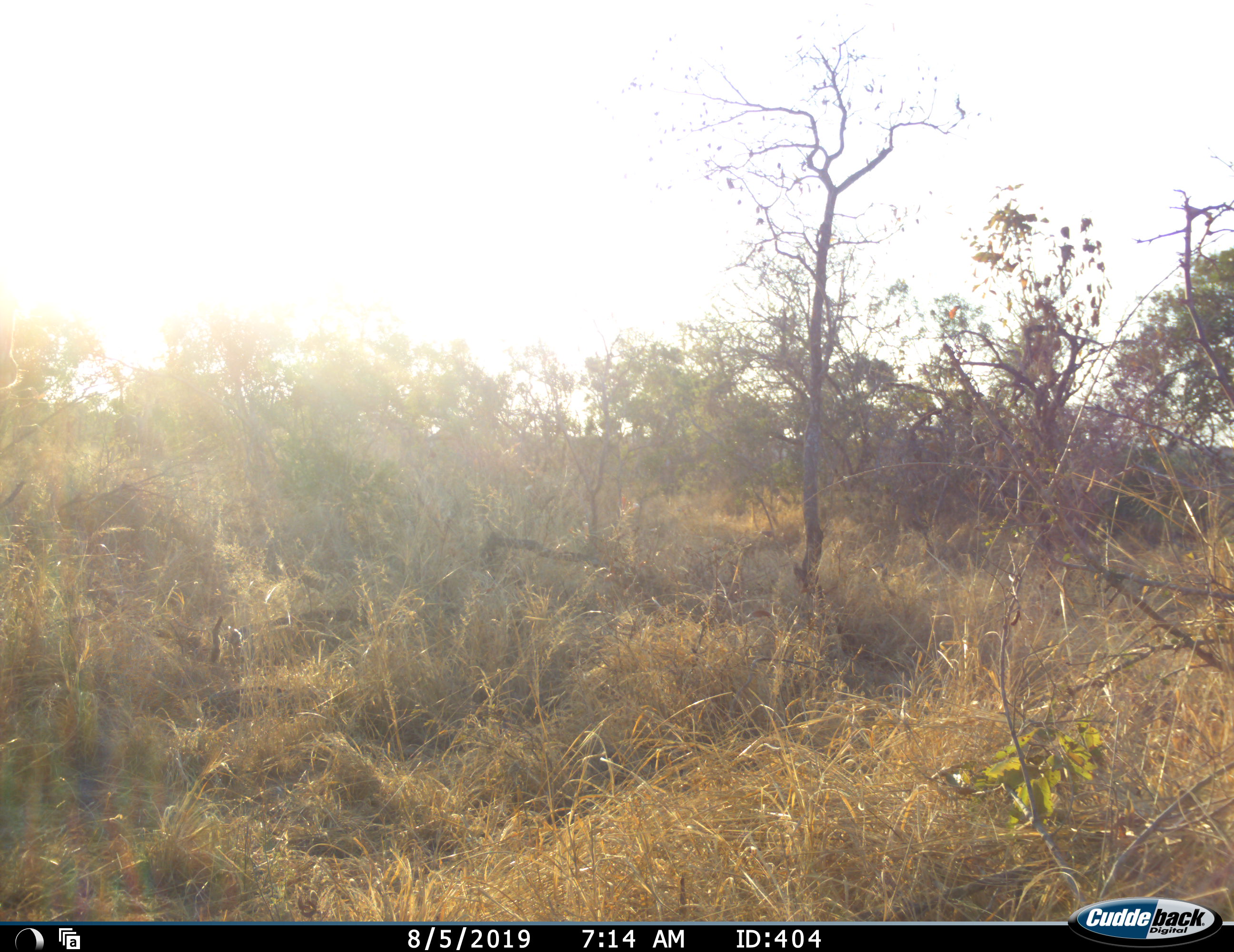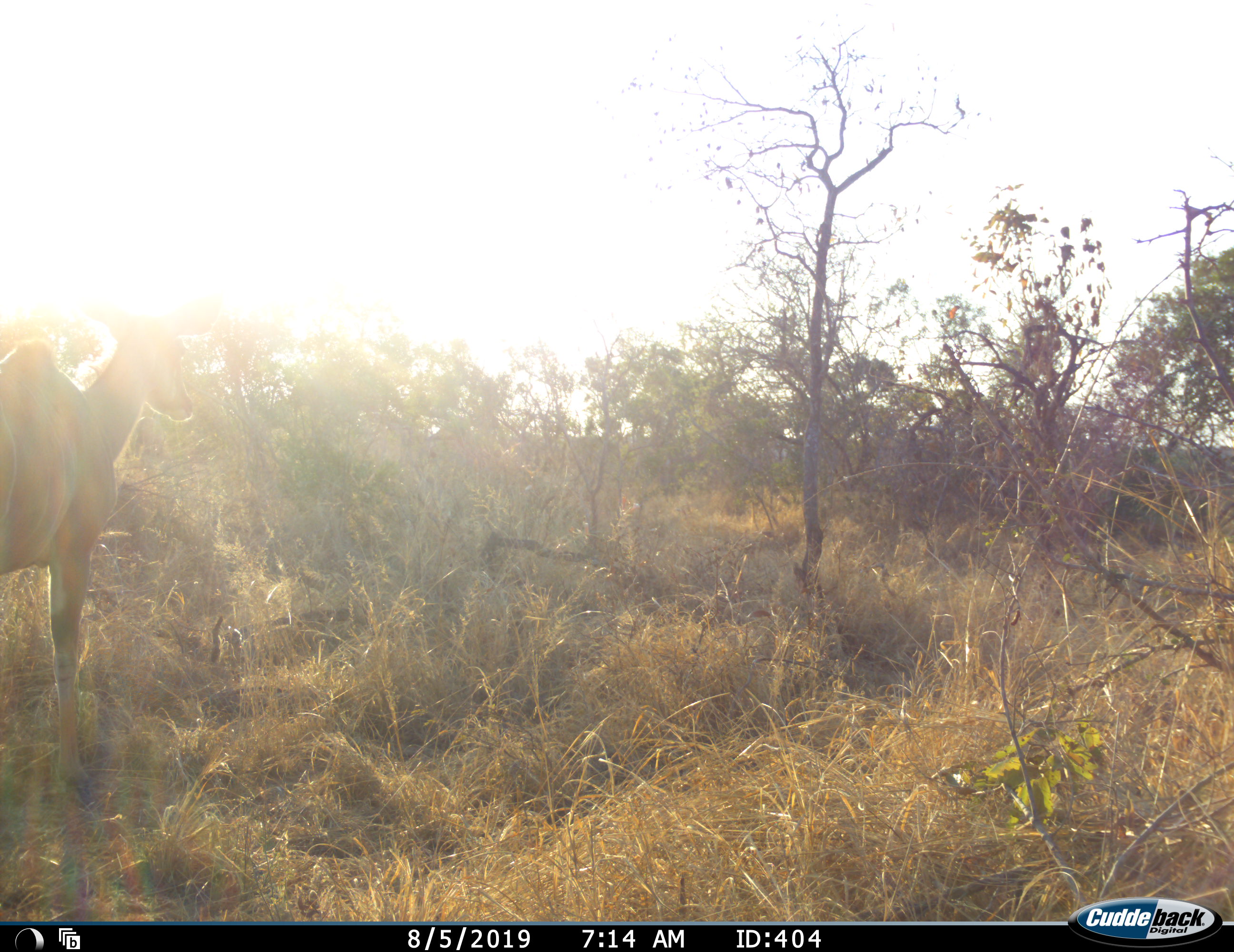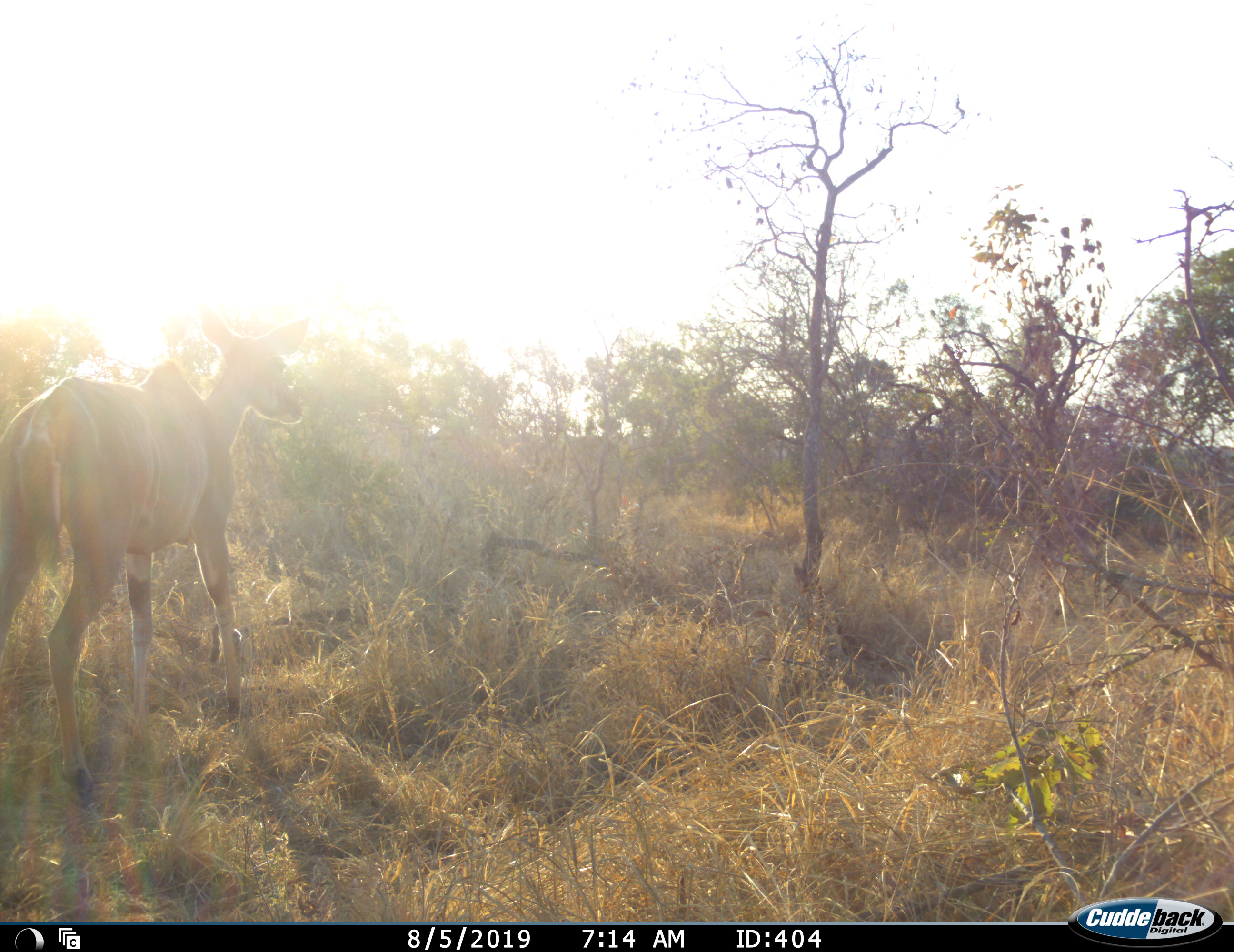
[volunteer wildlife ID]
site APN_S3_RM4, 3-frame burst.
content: unidentified animal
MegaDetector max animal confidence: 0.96